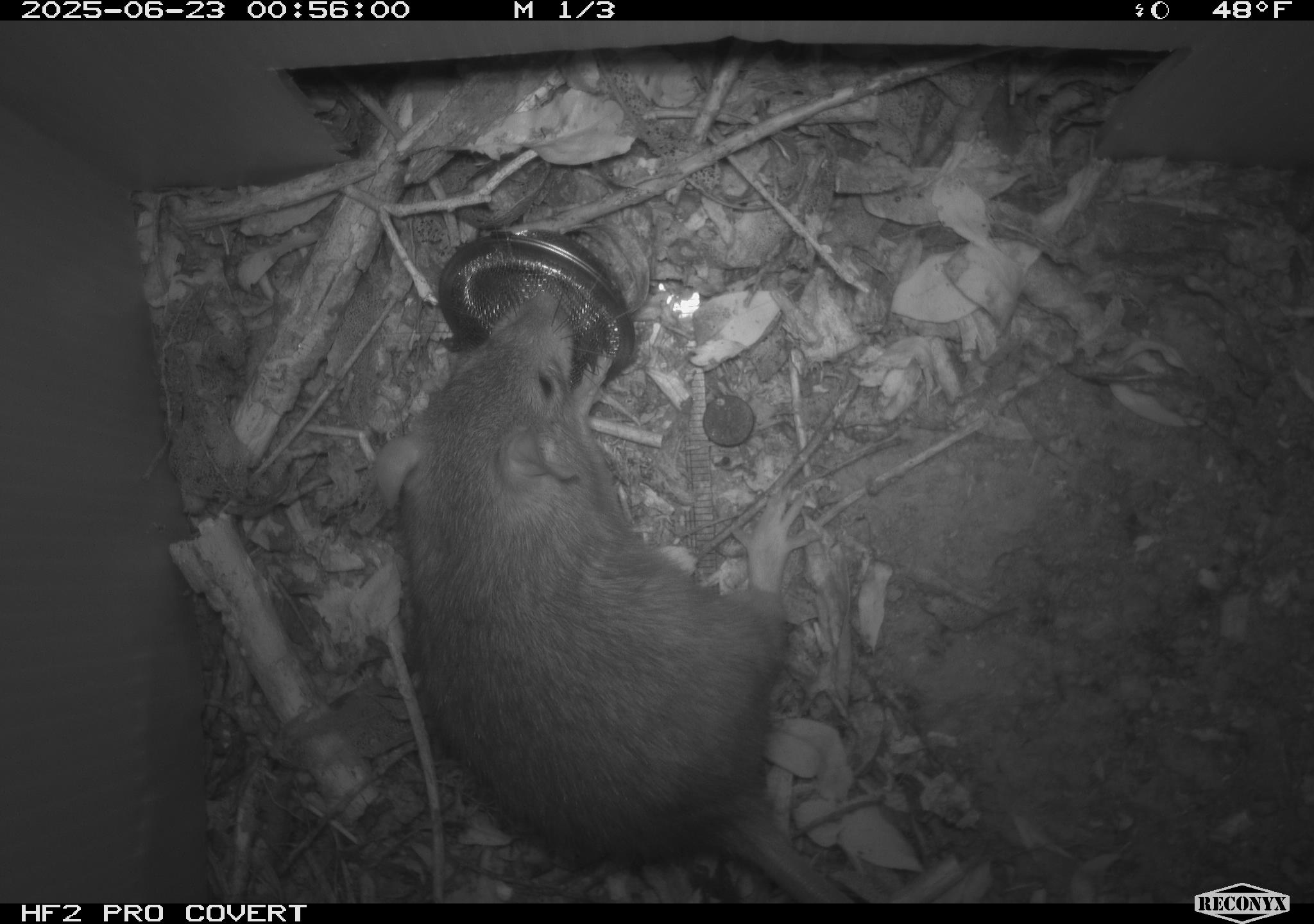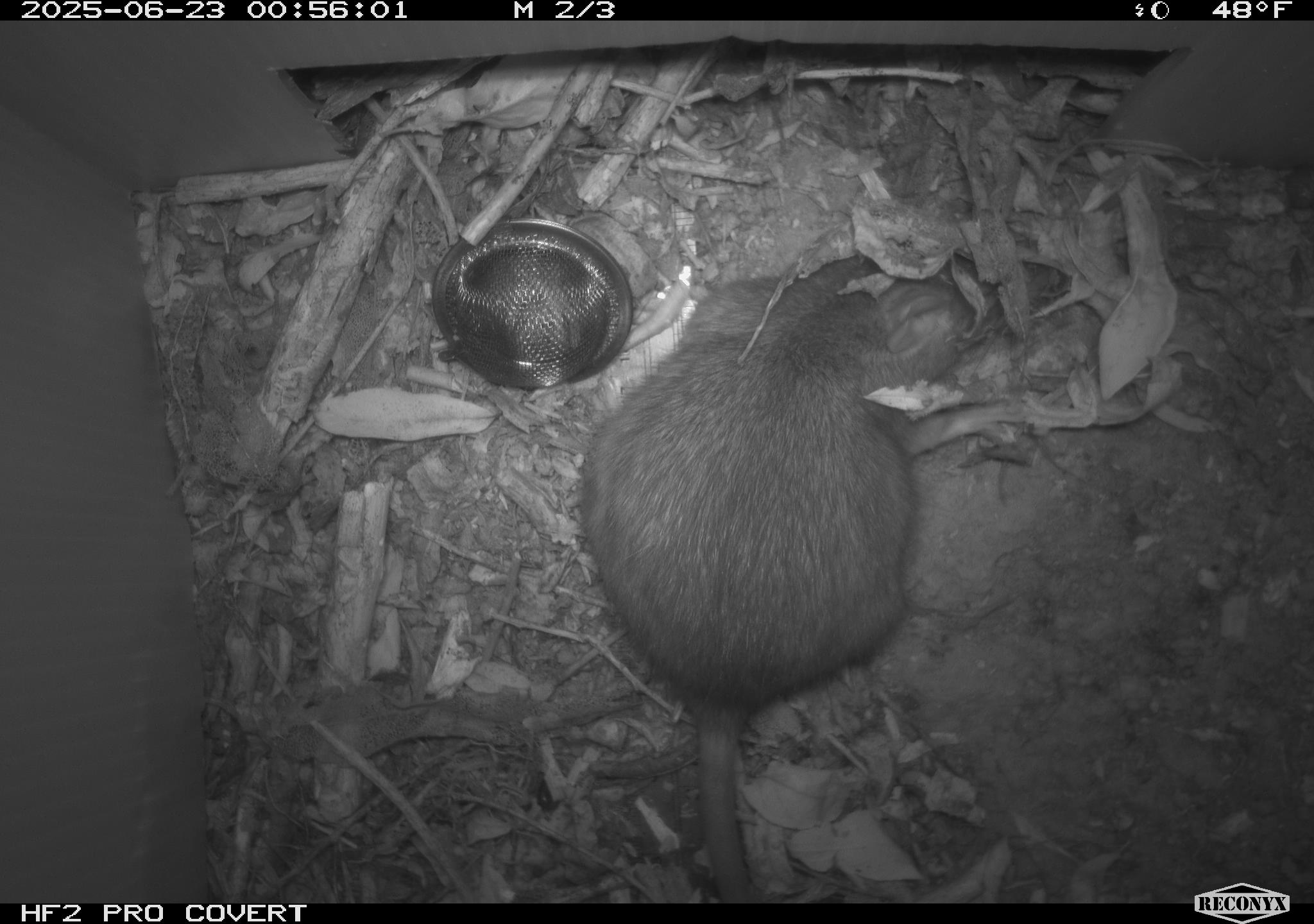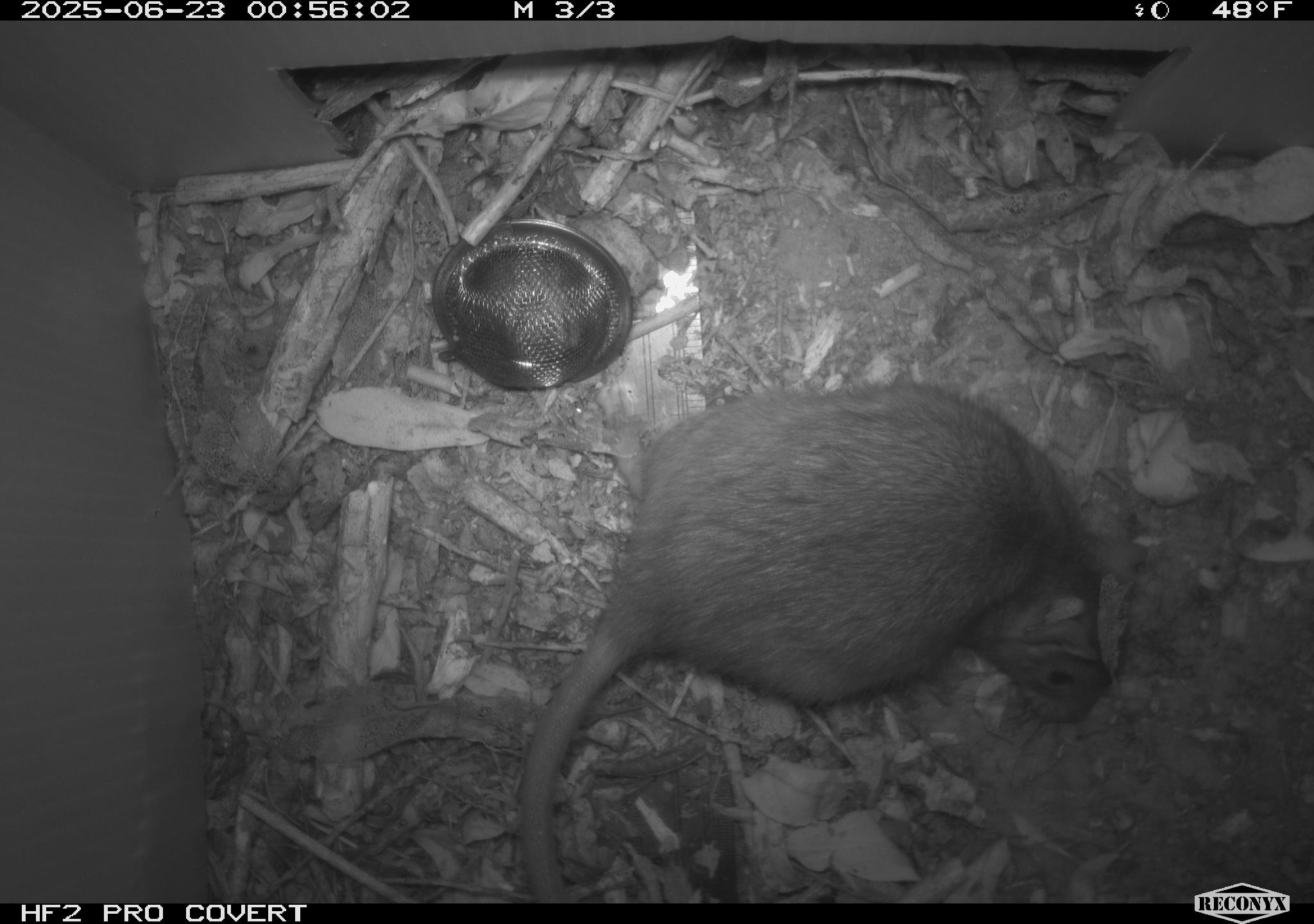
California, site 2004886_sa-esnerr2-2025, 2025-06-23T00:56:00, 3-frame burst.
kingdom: Animalia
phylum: Chordata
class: Mammalia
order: Rodentia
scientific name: Rodentia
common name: rodent